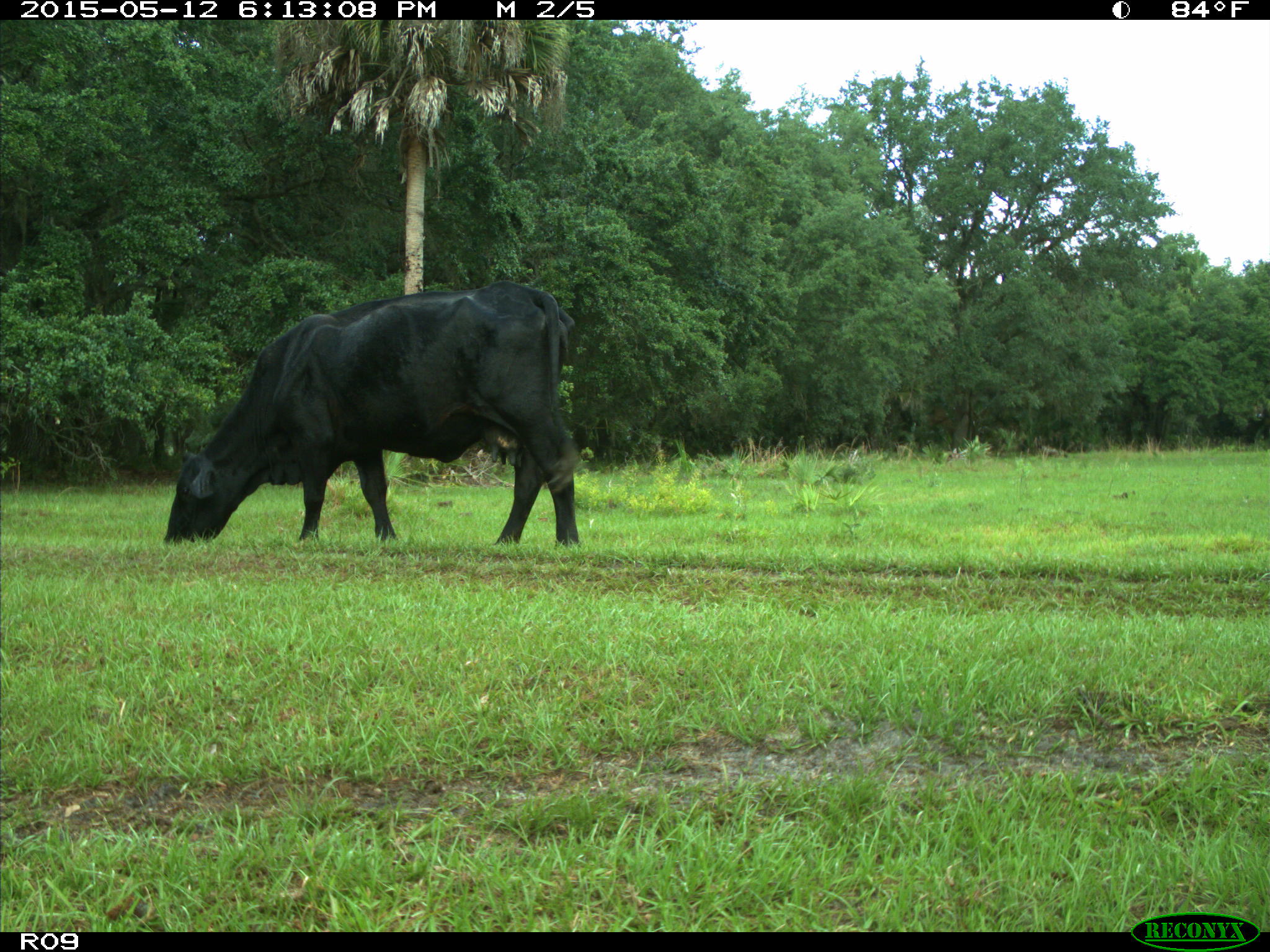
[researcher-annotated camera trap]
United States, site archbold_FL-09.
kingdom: Animalia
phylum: Chordata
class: Mammalia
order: Artiodactyla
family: Bovidae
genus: Bos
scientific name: Bos taurus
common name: domestic cow